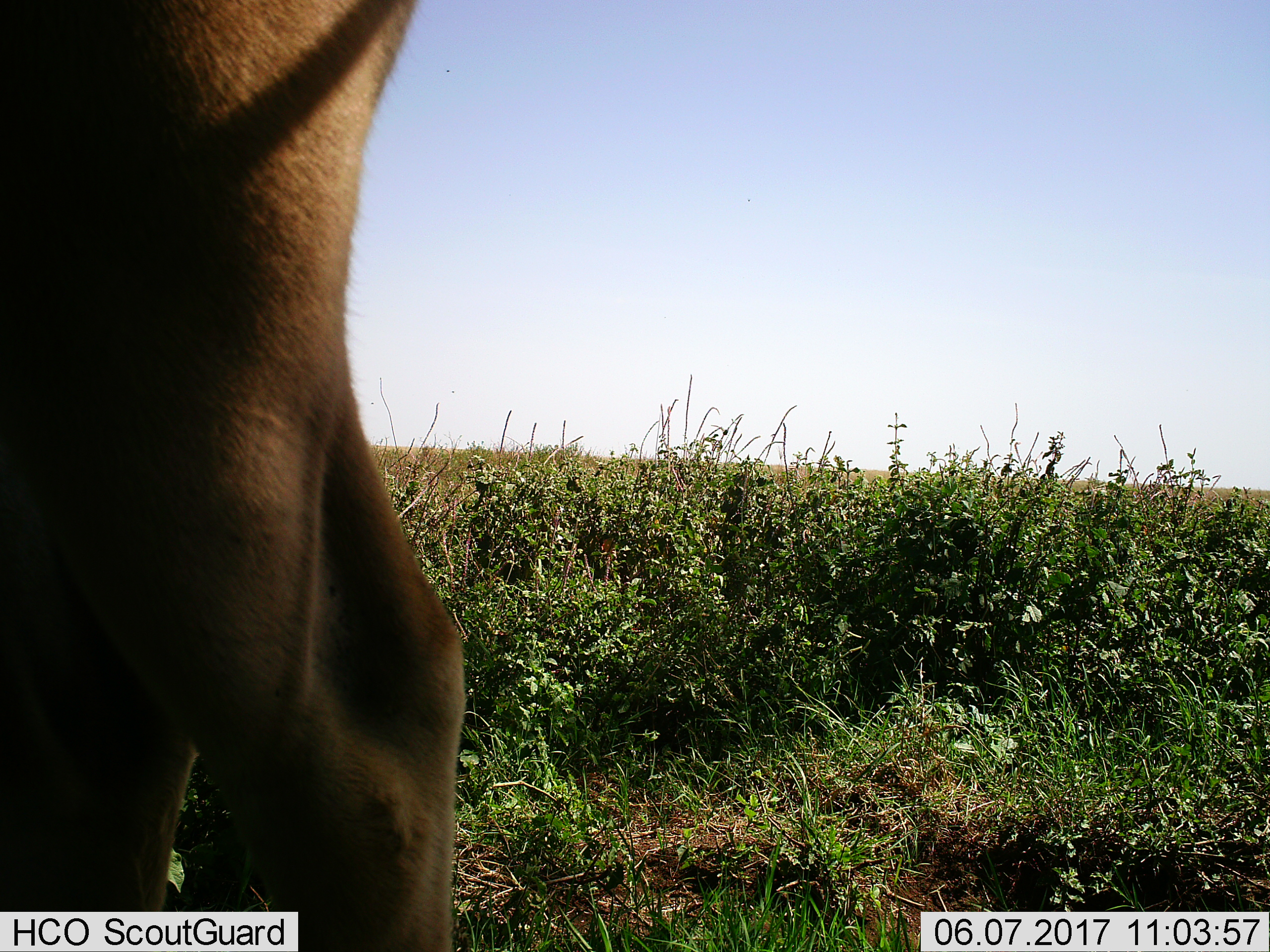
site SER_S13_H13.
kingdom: Animalia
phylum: Chordata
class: Mammalia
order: Artiodactyla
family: Bovidae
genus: Alcelaphus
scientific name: Alcelaphus buselaphus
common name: hartebeest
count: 1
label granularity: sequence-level